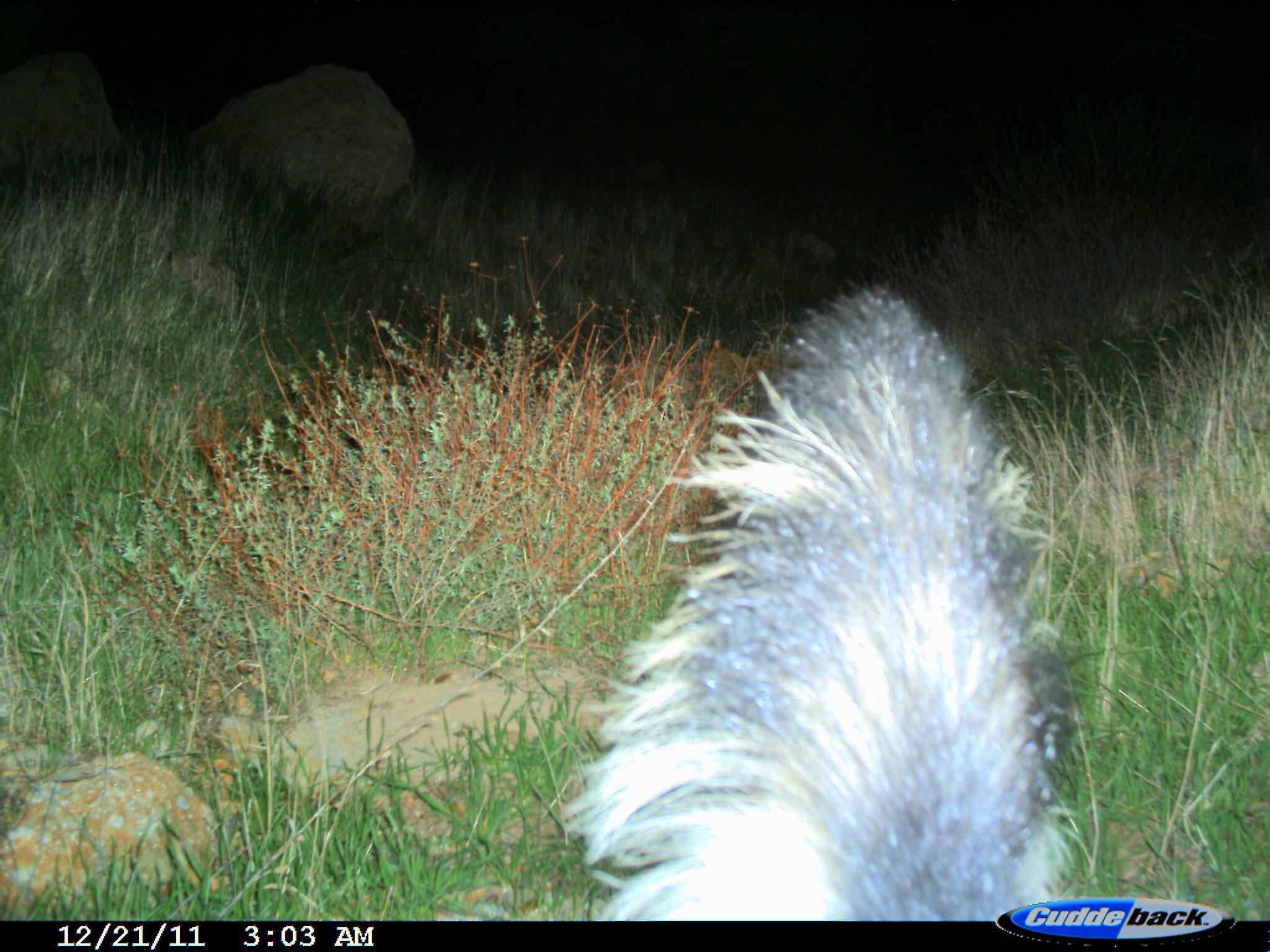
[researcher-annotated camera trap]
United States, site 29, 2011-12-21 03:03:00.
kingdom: Animalia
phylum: Chordata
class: Mammalia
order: Carnivora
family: Mephitidae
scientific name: Mephitidae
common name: skunk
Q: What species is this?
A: Skunk (Mephitidae).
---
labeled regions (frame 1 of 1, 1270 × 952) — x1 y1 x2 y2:
skunk: 558 281 1075 923